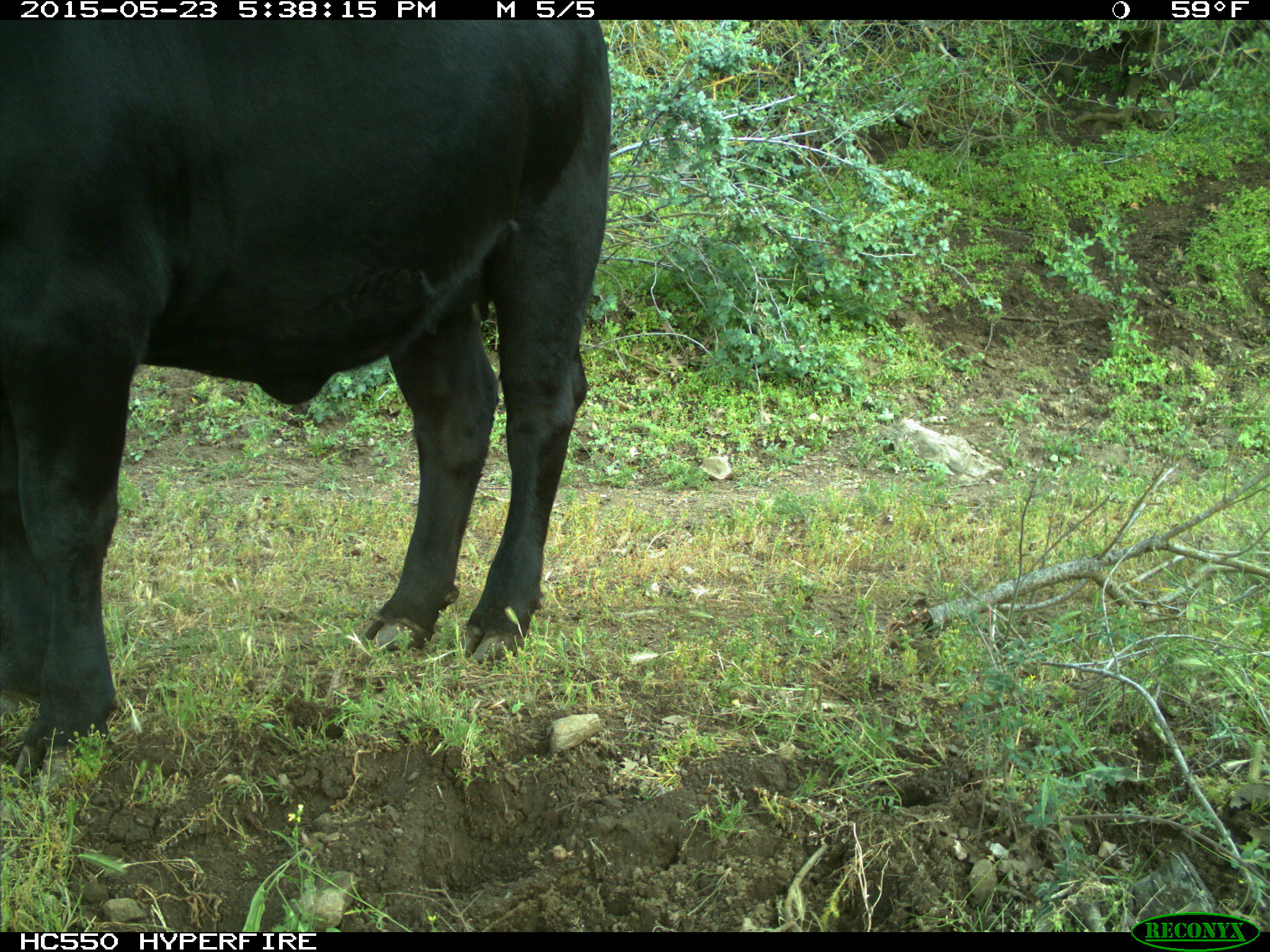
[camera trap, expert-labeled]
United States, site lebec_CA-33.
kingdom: Animalia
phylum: Chordata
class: Mammalia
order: Artiodactyla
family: Bovidae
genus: Bos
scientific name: Bos taurus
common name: domestic cow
Bos taurus (domestic cow).